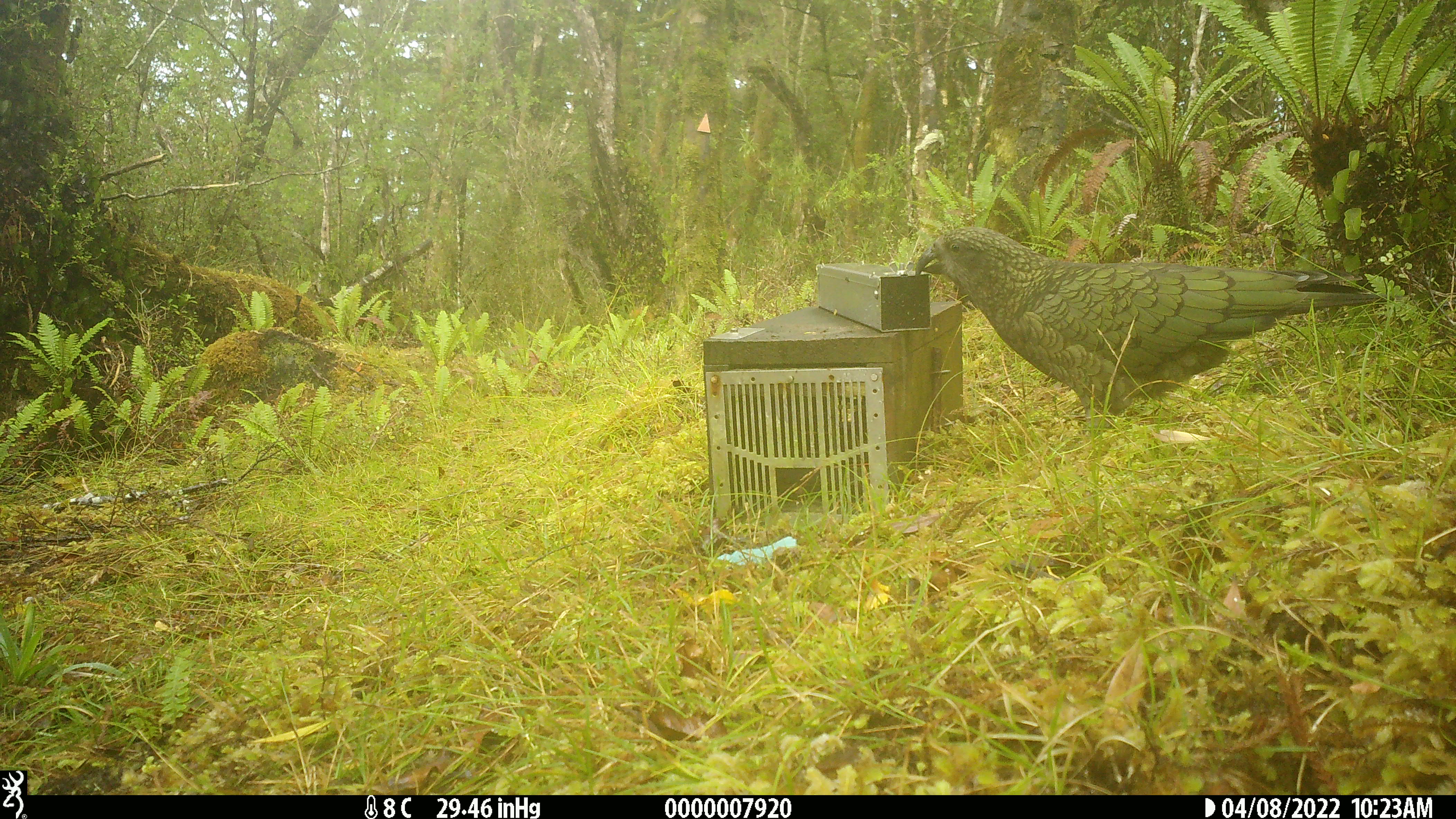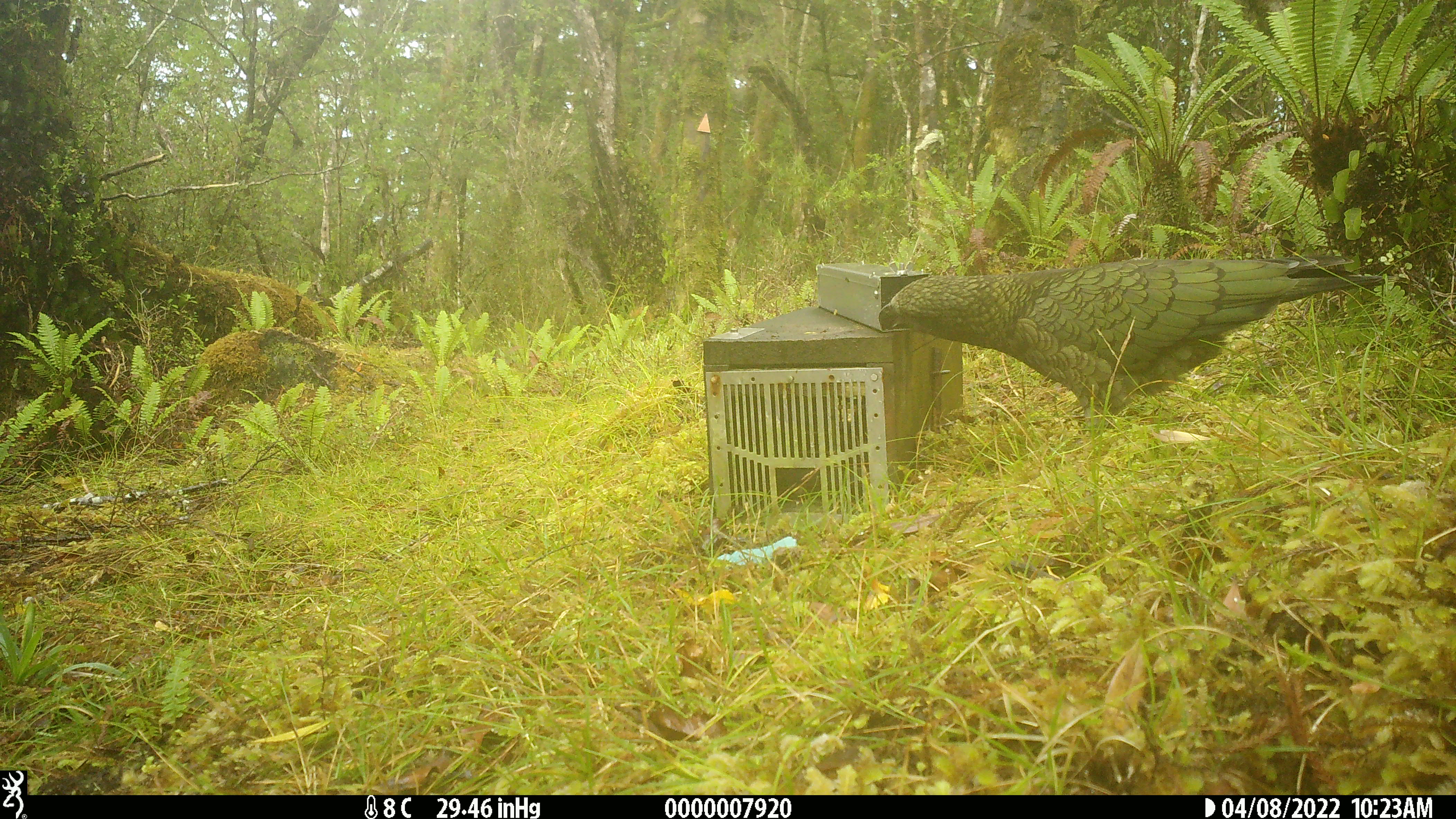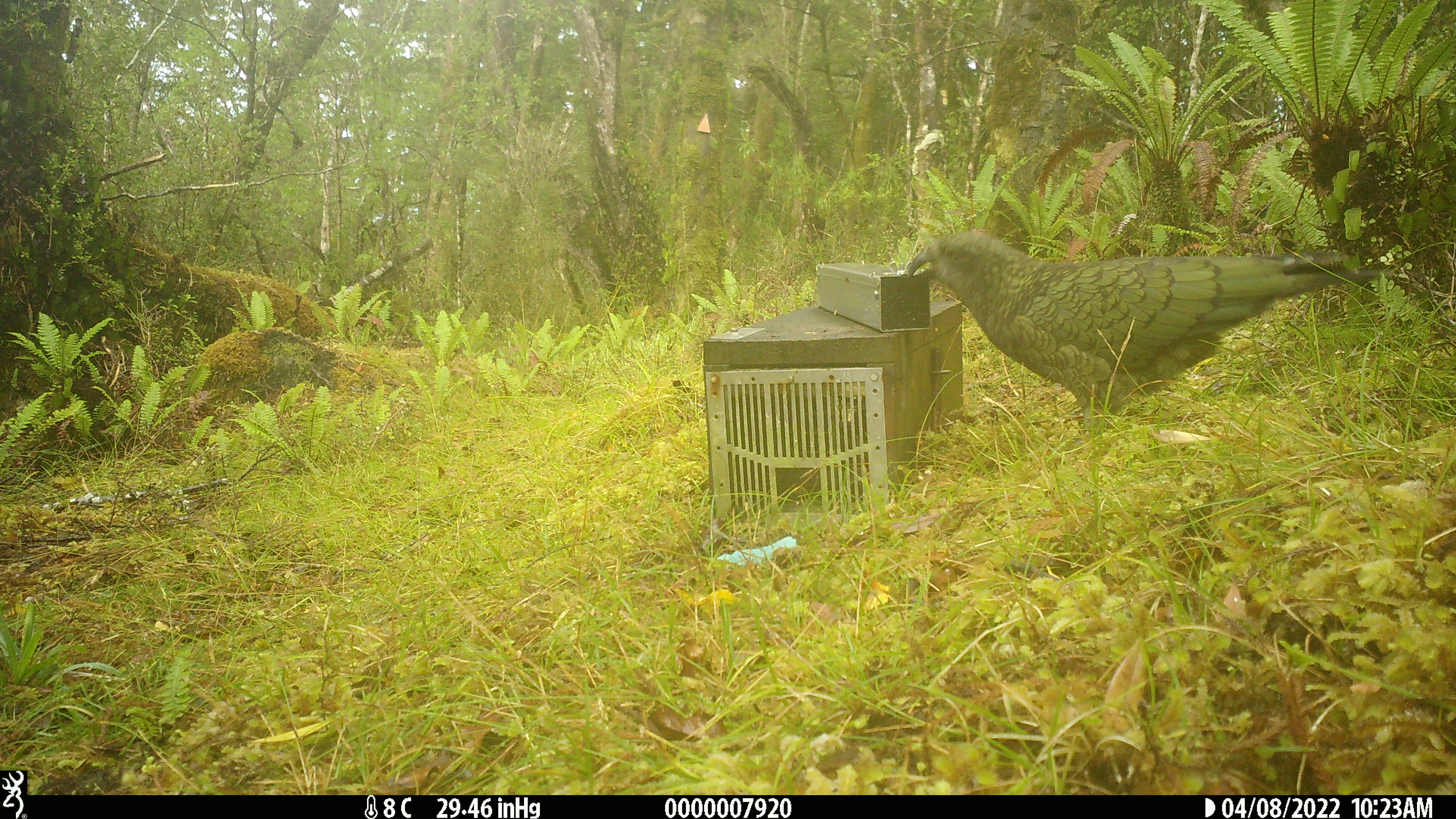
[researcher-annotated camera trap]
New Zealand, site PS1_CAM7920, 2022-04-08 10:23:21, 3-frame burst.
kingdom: Animalia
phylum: Chordata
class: Aves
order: Psittaciformes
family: Strigopidae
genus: Nestor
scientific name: Nestor notabilis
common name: kea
Kea (Nestor notabilis).